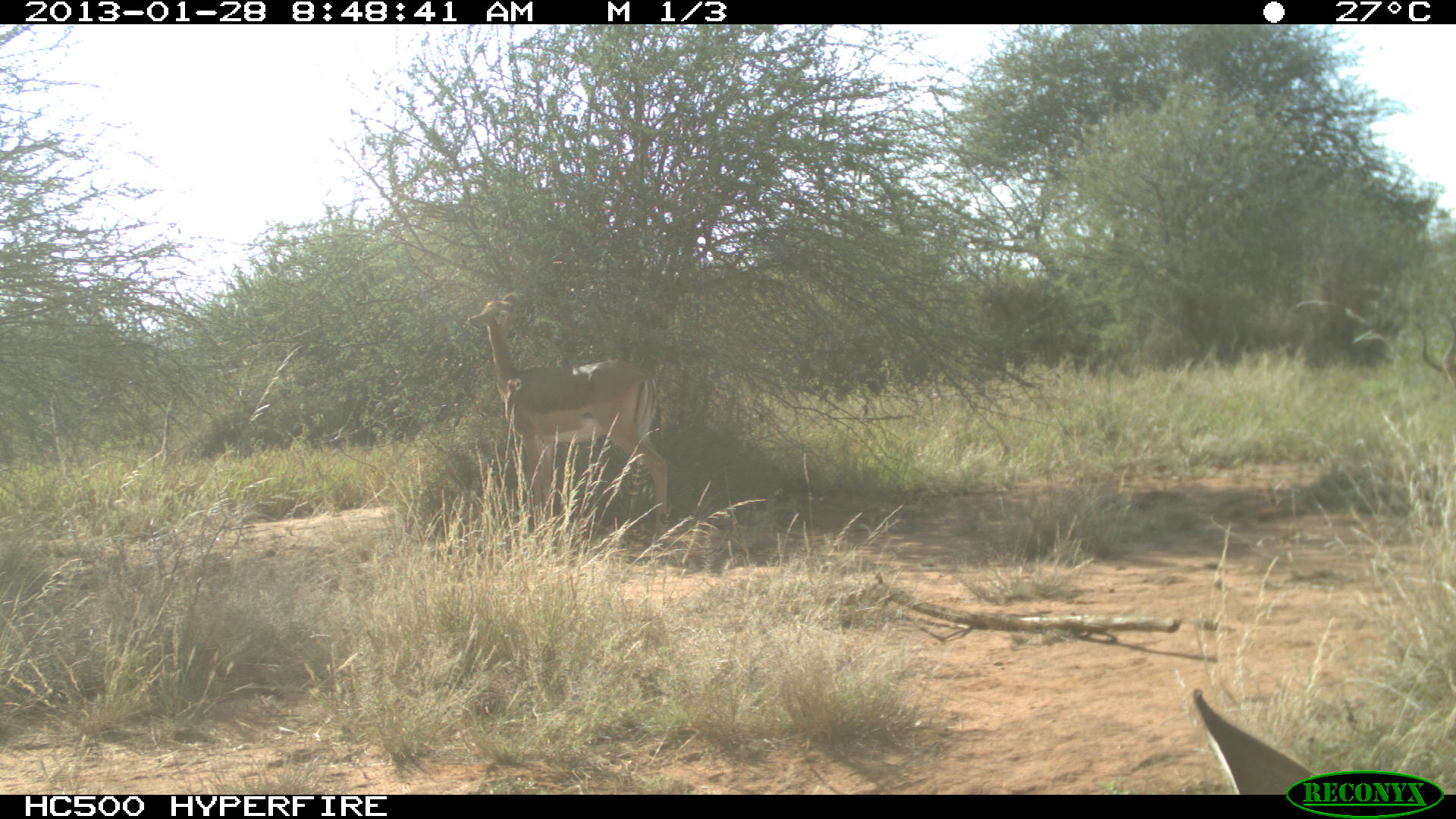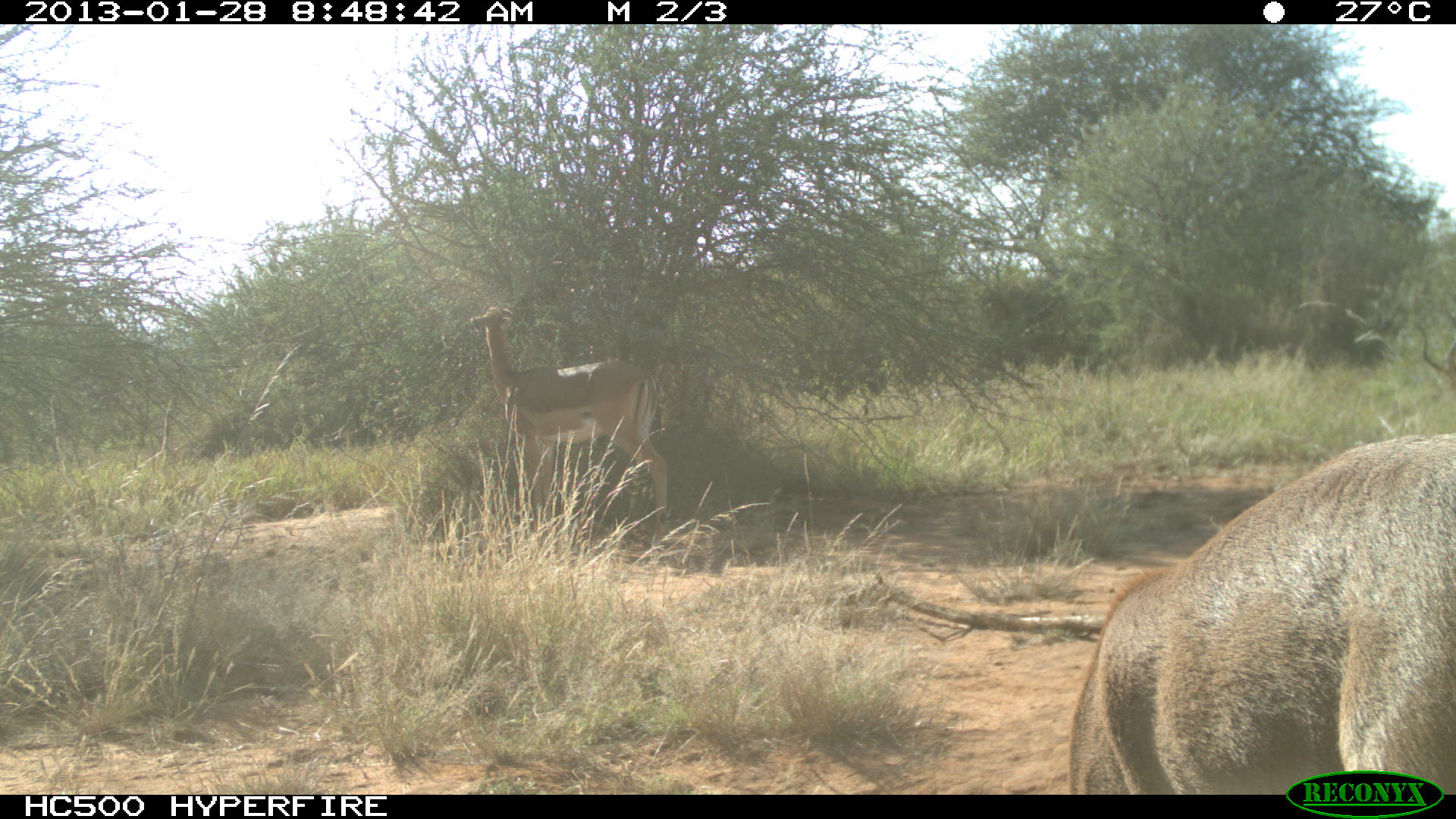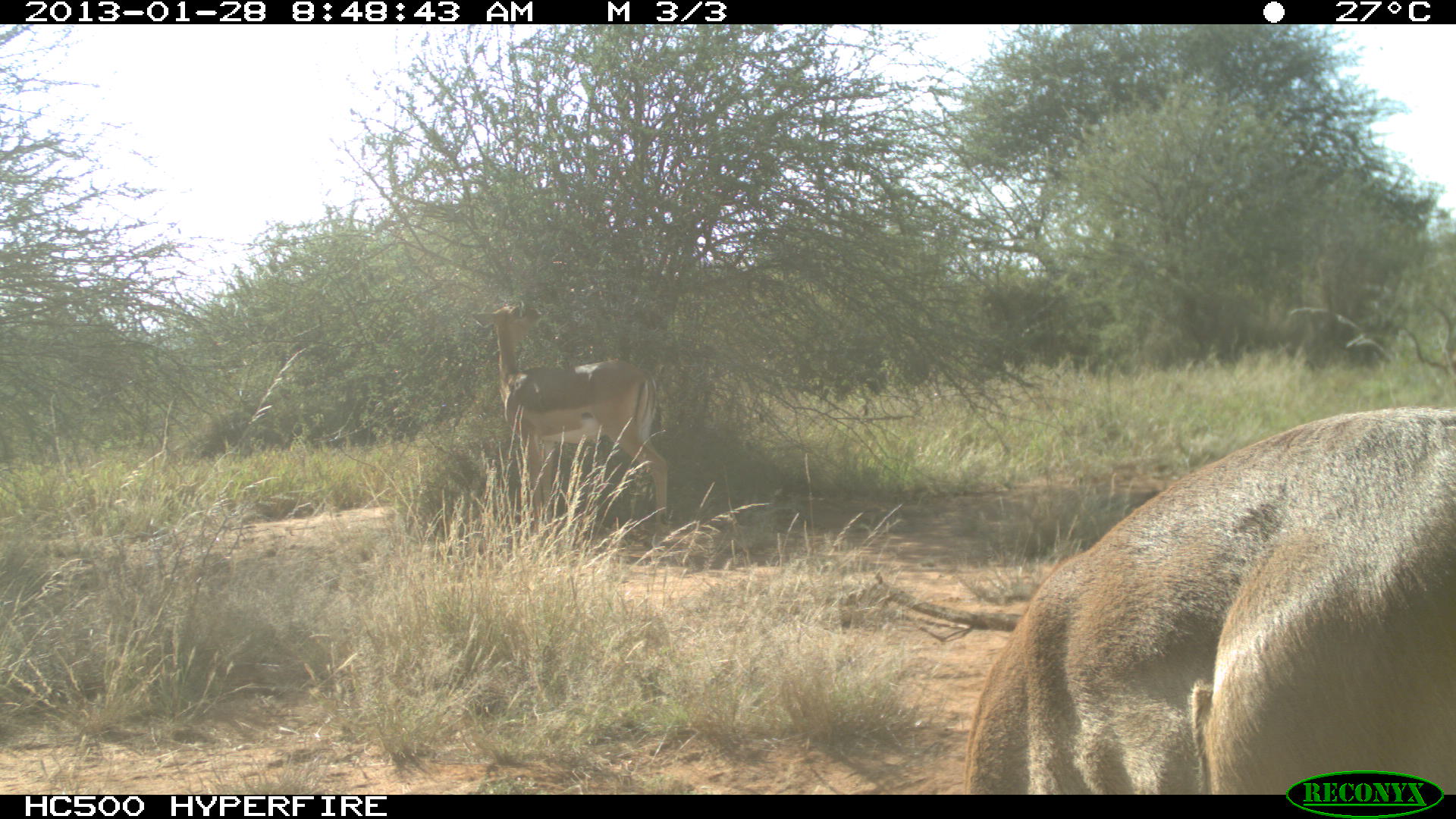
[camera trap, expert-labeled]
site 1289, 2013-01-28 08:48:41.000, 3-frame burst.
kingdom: Animalia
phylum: Chordata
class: Mammalia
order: Artiodactyla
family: Bovidae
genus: Aepyceros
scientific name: Aepyceros melampus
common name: impala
Aepyceros melampus (impala), count 2.